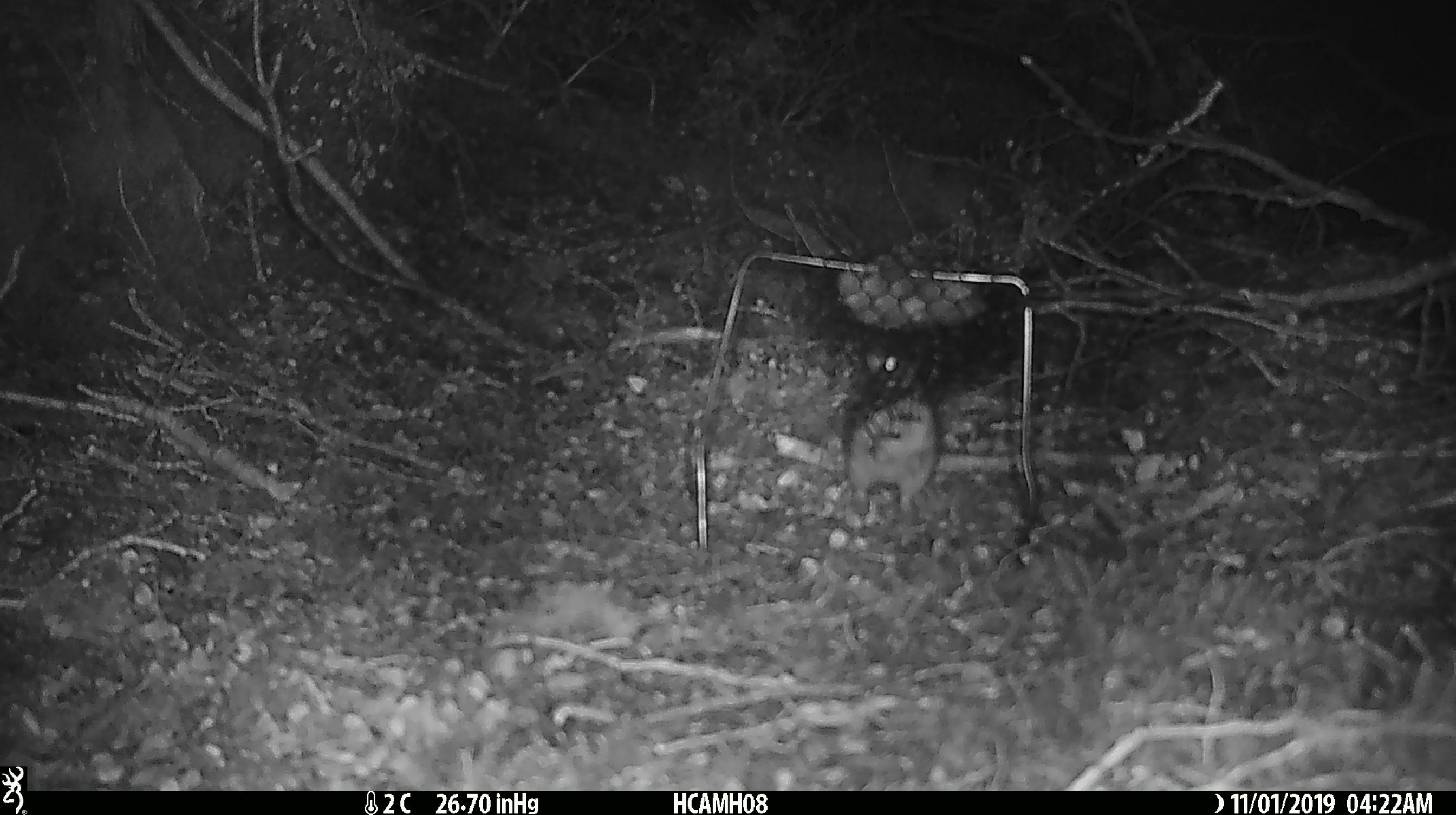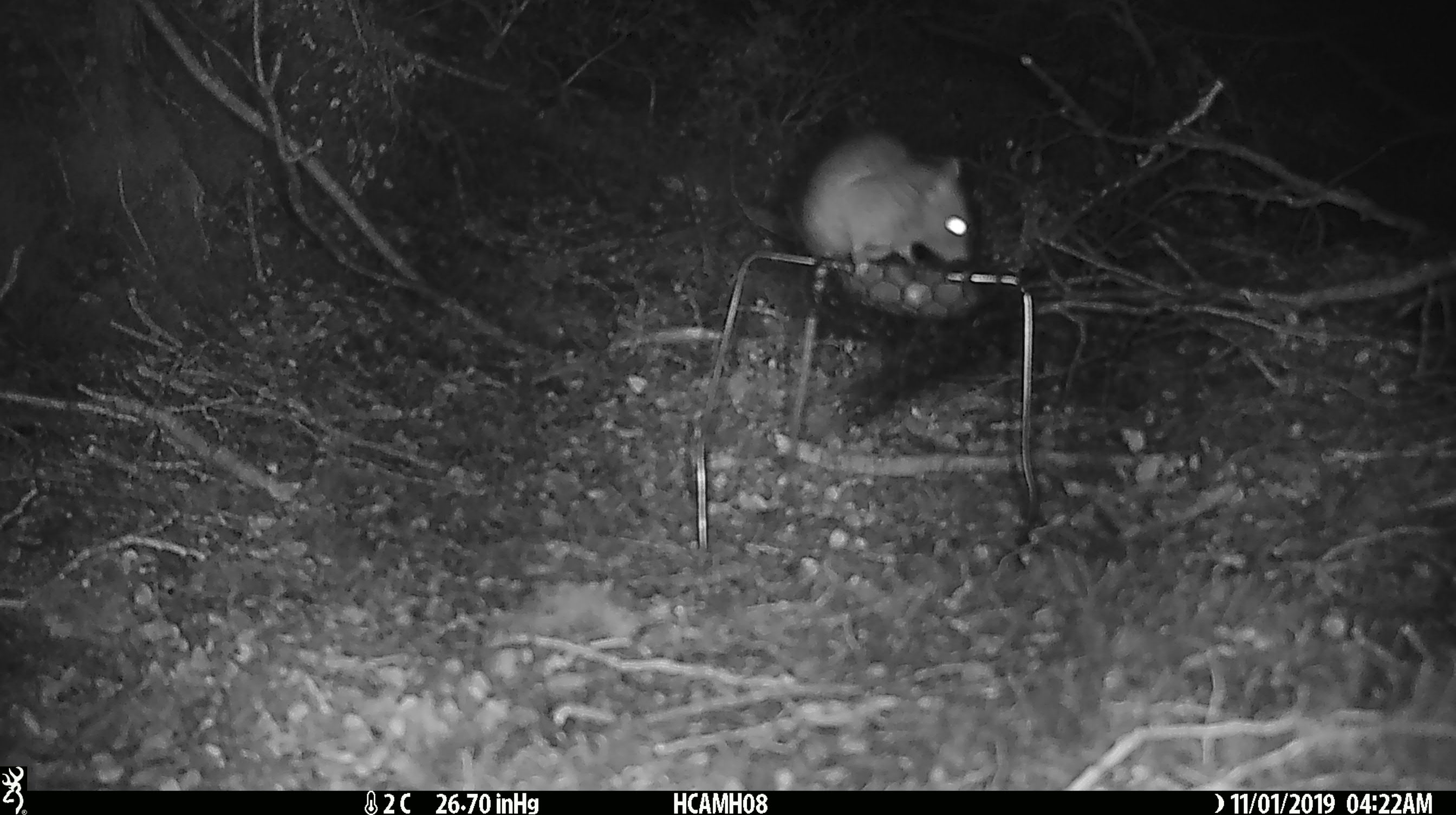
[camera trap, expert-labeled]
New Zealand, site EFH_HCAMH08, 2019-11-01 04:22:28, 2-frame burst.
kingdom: Animalia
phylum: Chordata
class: Mammalia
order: Rodentia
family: Muridae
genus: Rattus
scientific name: Rattus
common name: rat